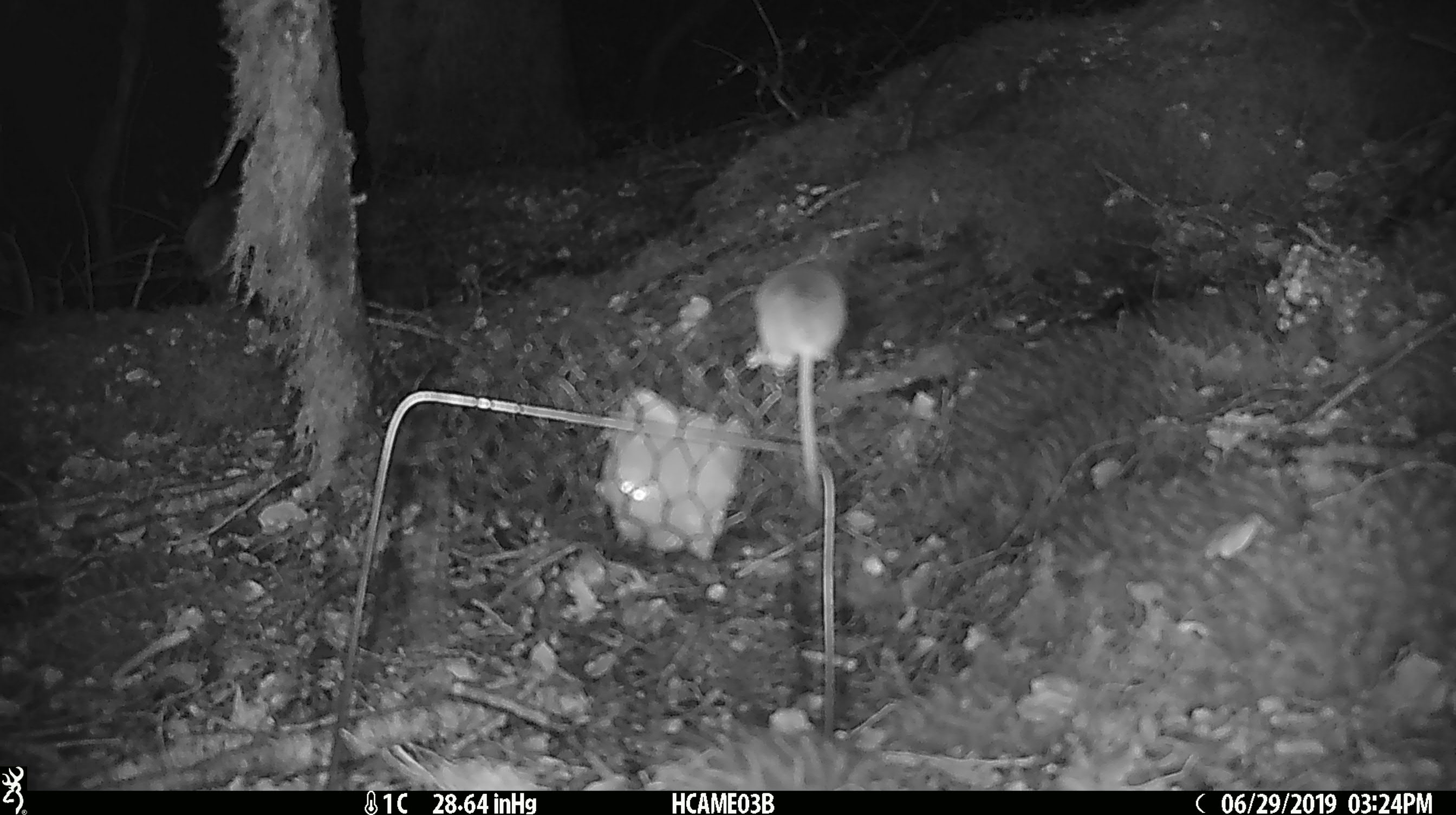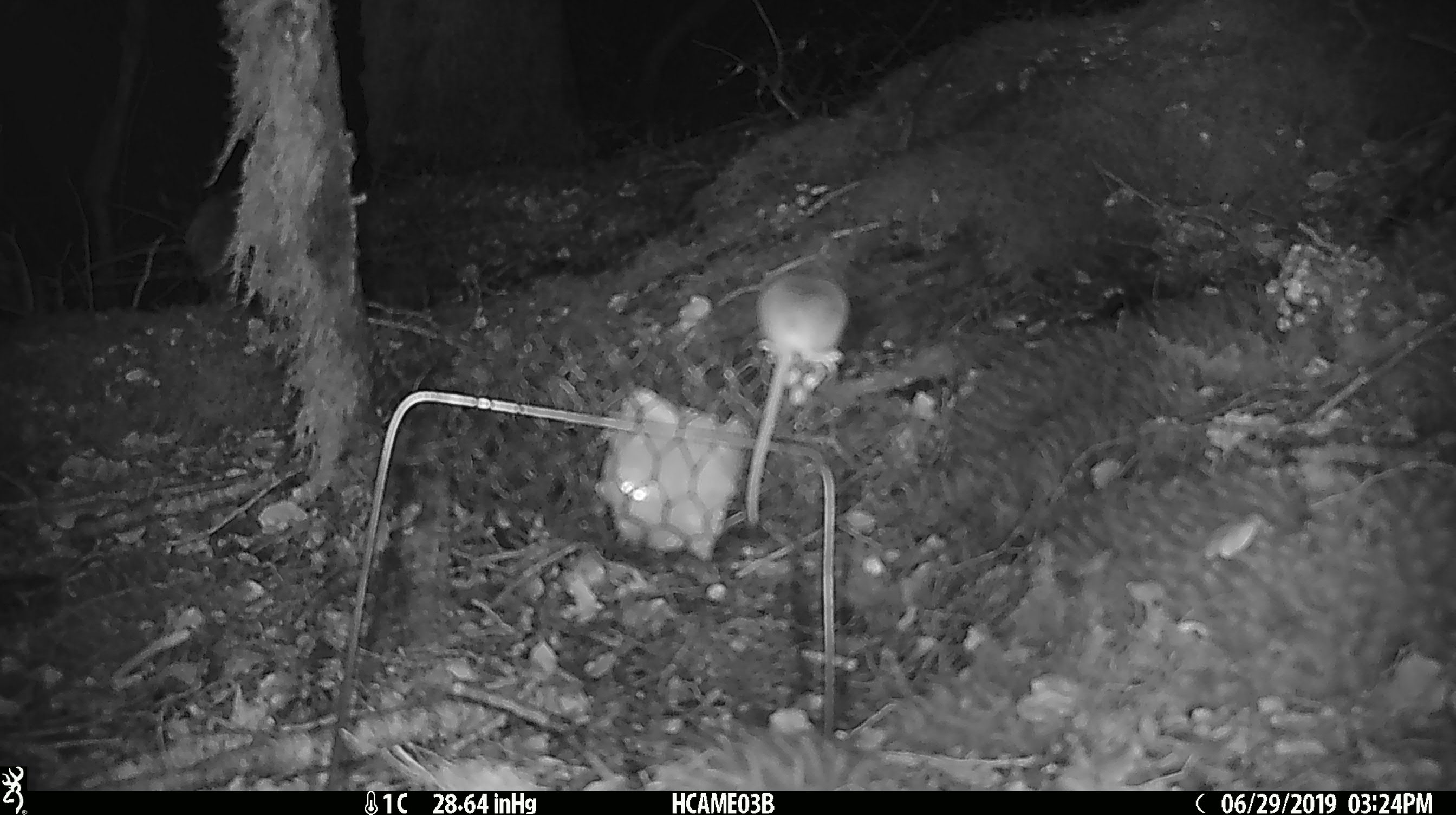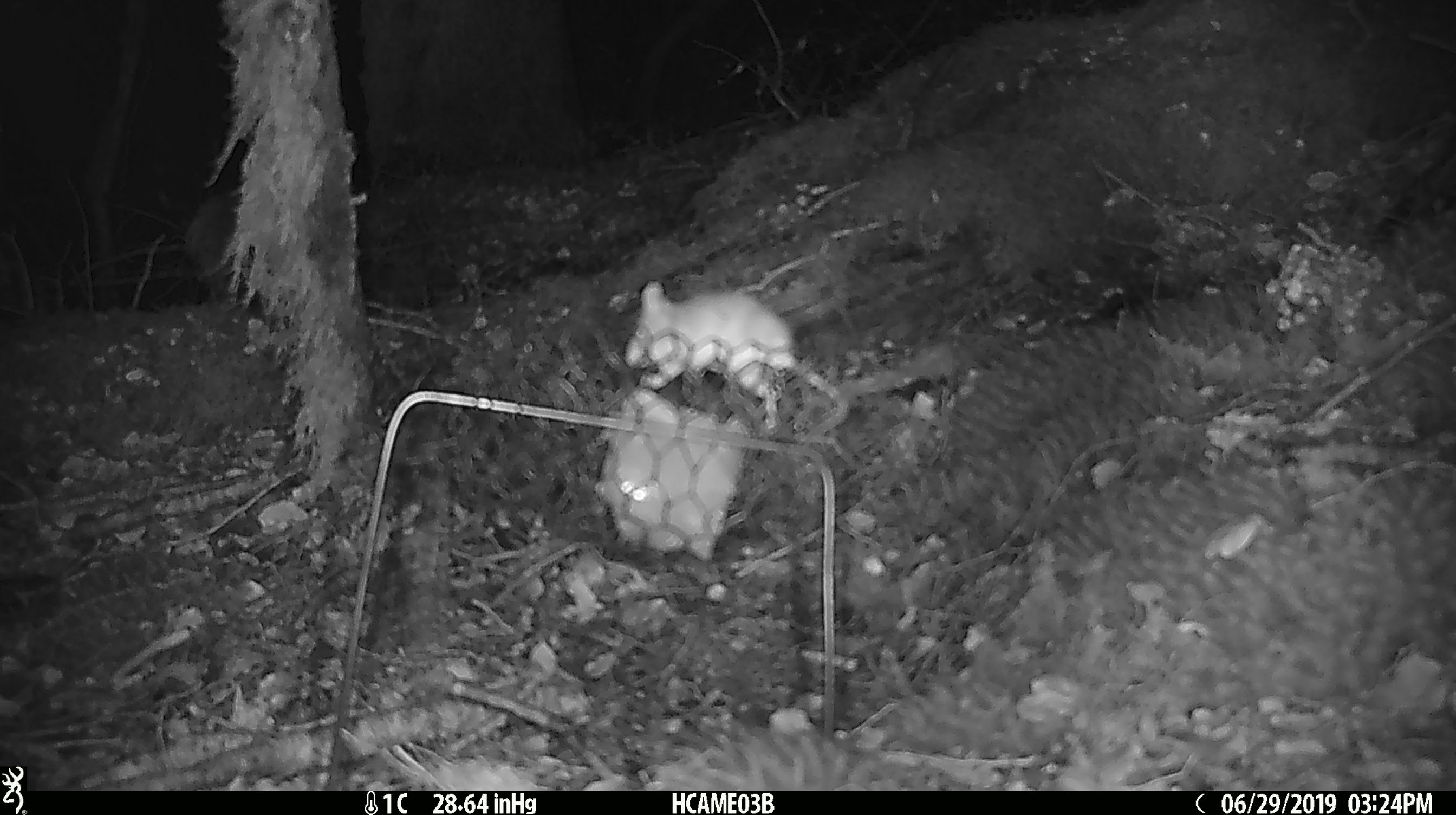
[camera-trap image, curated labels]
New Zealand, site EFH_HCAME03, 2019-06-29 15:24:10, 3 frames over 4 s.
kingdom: Animalia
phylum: Chordata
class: Mammalia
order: Rodentia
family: Muridae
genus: Mus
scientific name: Mus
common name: mouse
Mouse (Mus).